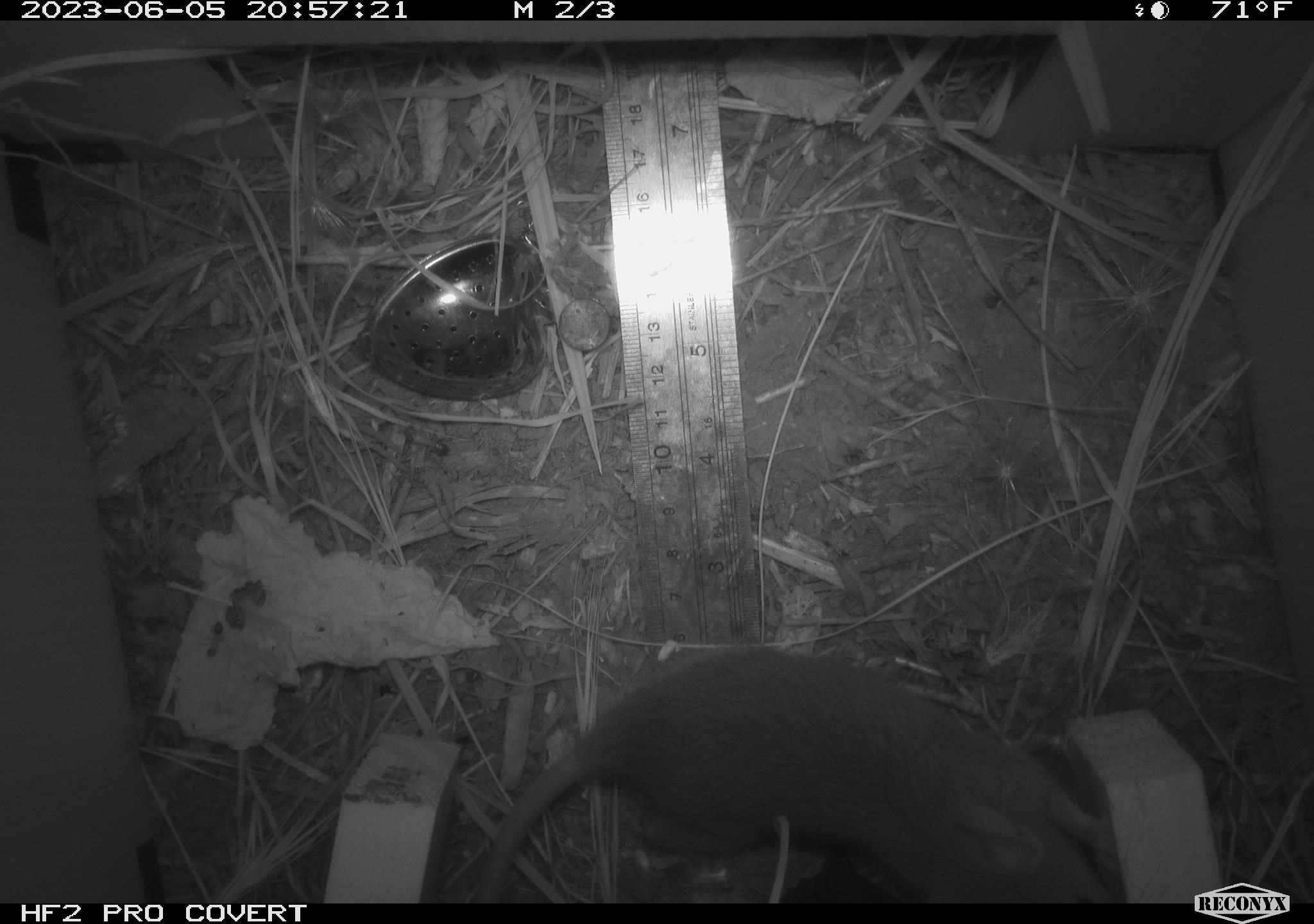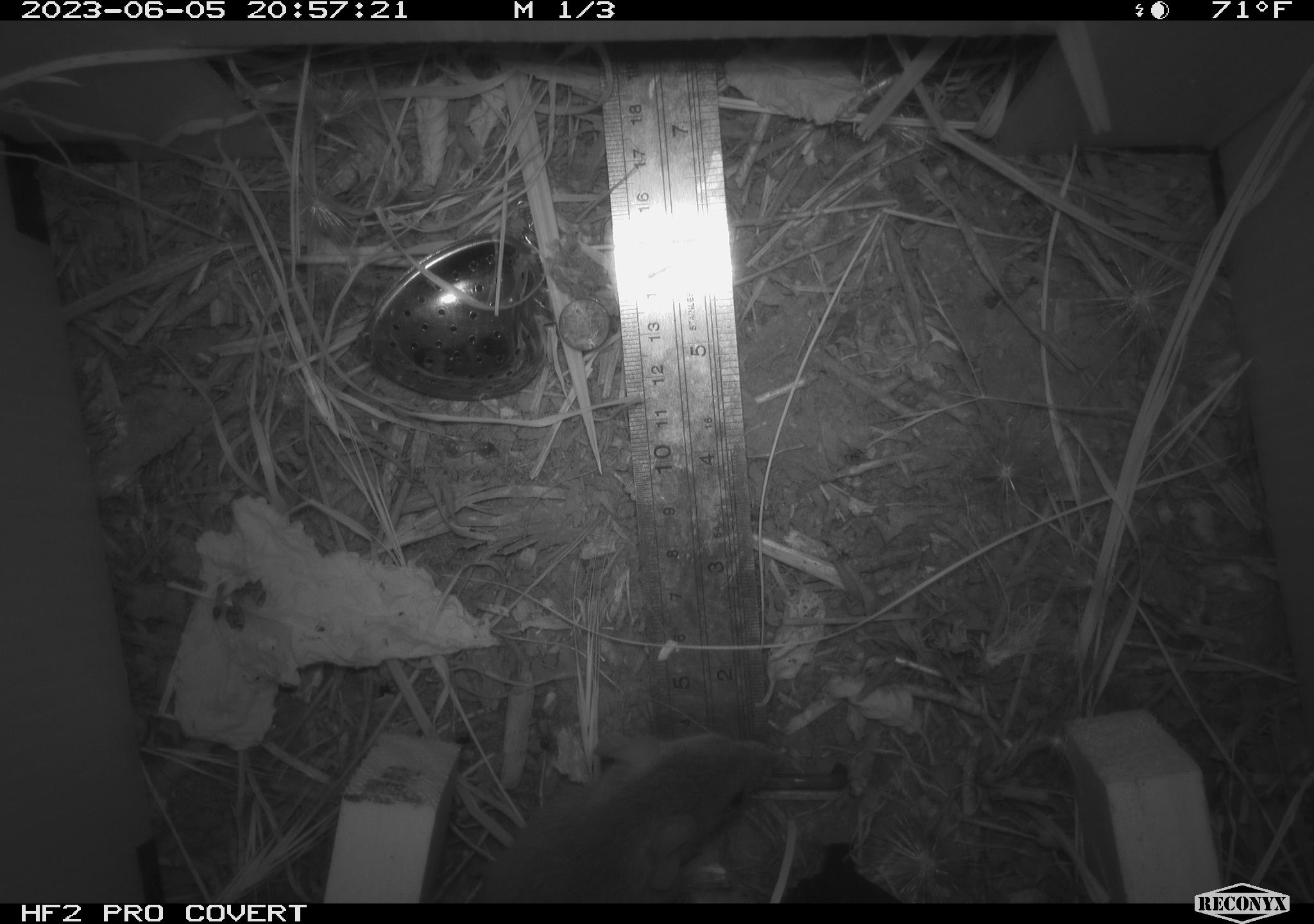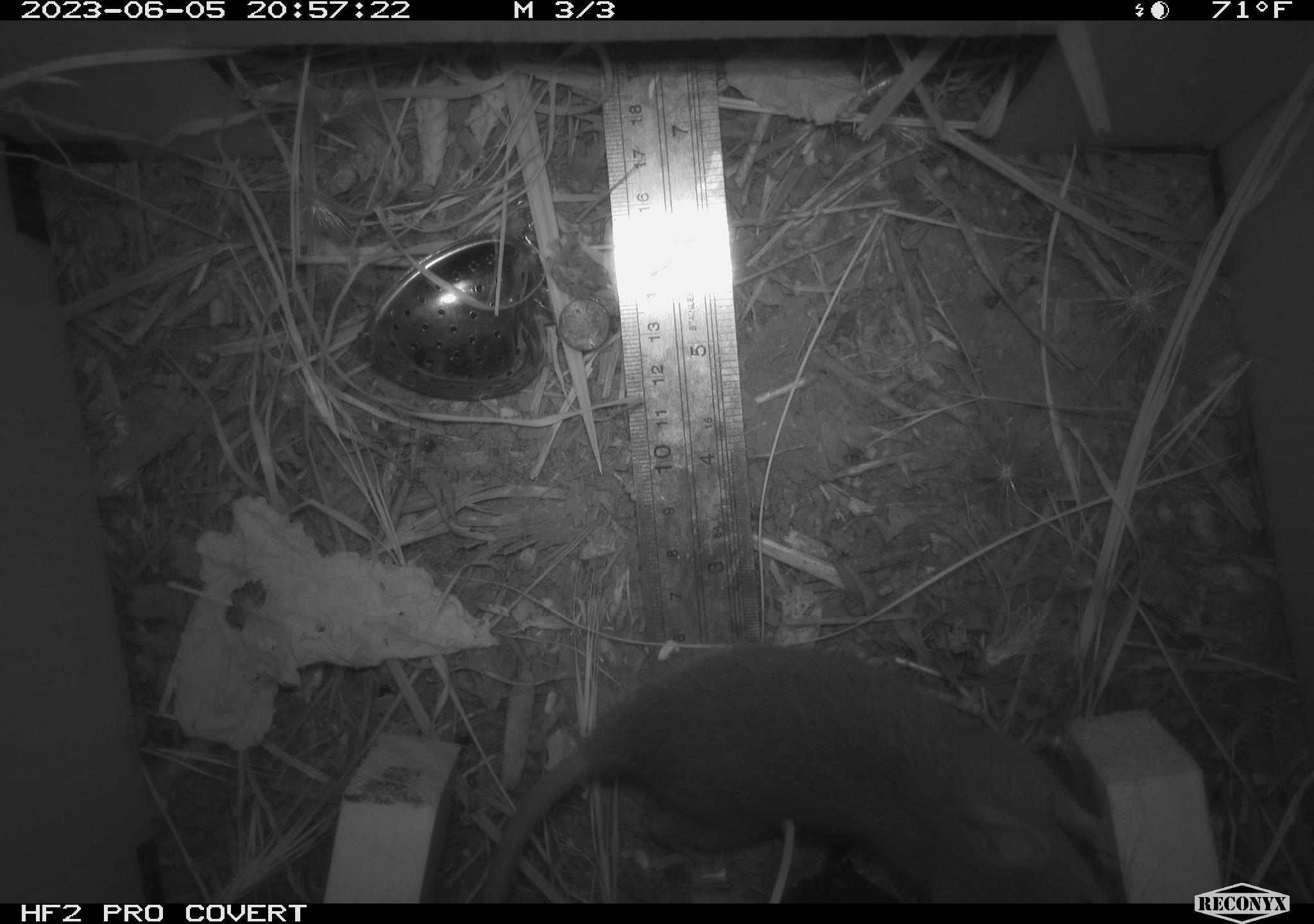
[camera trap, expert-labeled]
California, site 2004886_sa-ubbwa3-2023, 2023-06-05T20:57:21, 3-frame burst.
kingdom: Animalia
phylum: Chordata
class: Mammalia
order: Rodentia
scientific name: Rodentia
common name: mouse species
Mouse species (Rodentia).